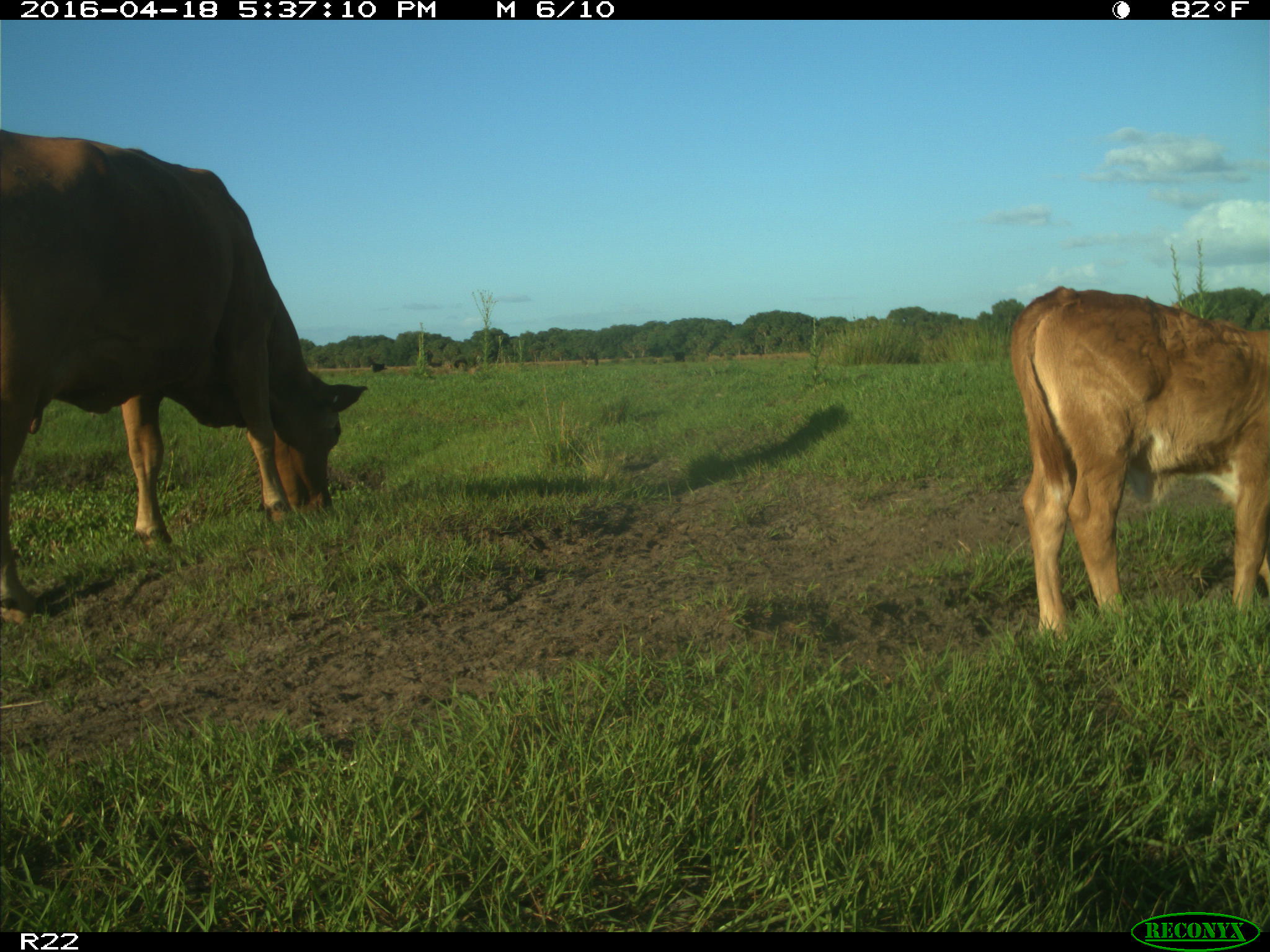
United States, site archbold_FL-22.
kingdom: Animalia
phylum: Chordata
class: Mammalia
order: Artiodactyla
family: Bovidae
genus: Bos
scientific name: Bos taurus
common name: domestic cow